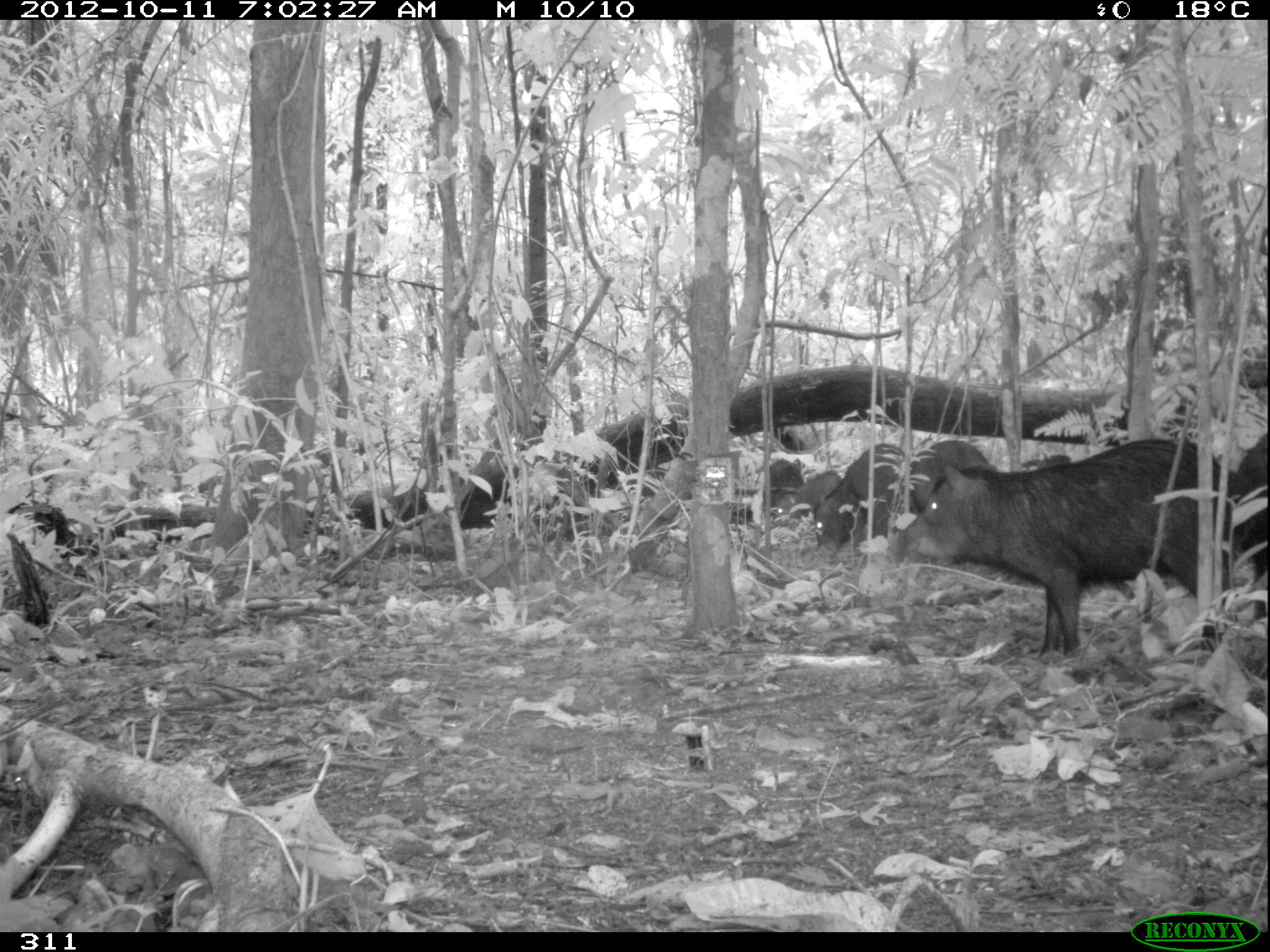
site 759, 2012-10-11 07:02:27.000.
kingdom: Animalia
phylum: Chordata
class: Mammalia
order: Artiodactyla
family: Tayassuidae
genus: Tayassu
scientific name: Tayassu pecari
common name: white-lipped peccary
Tayassu pecari (white-lipped peccary).